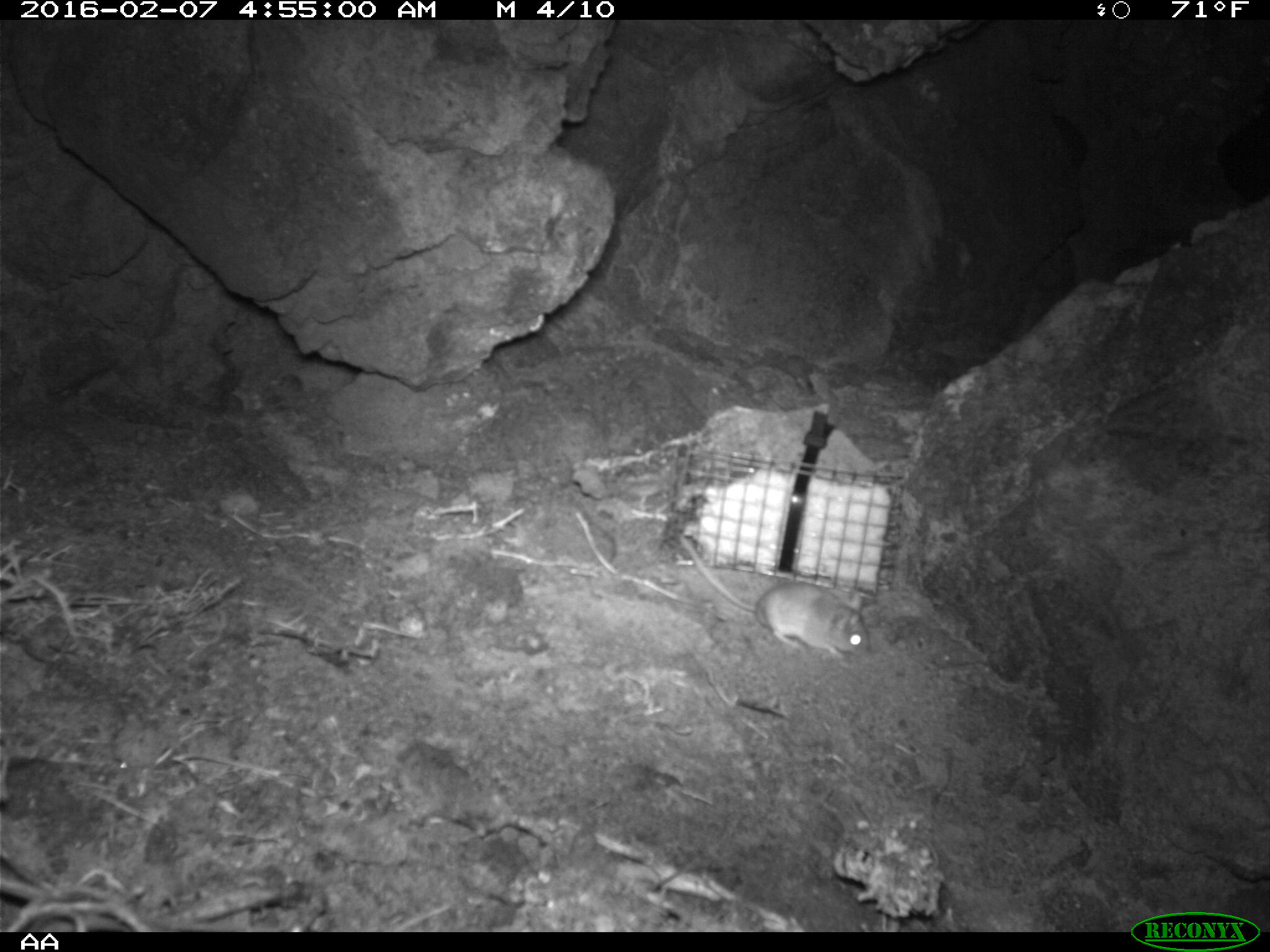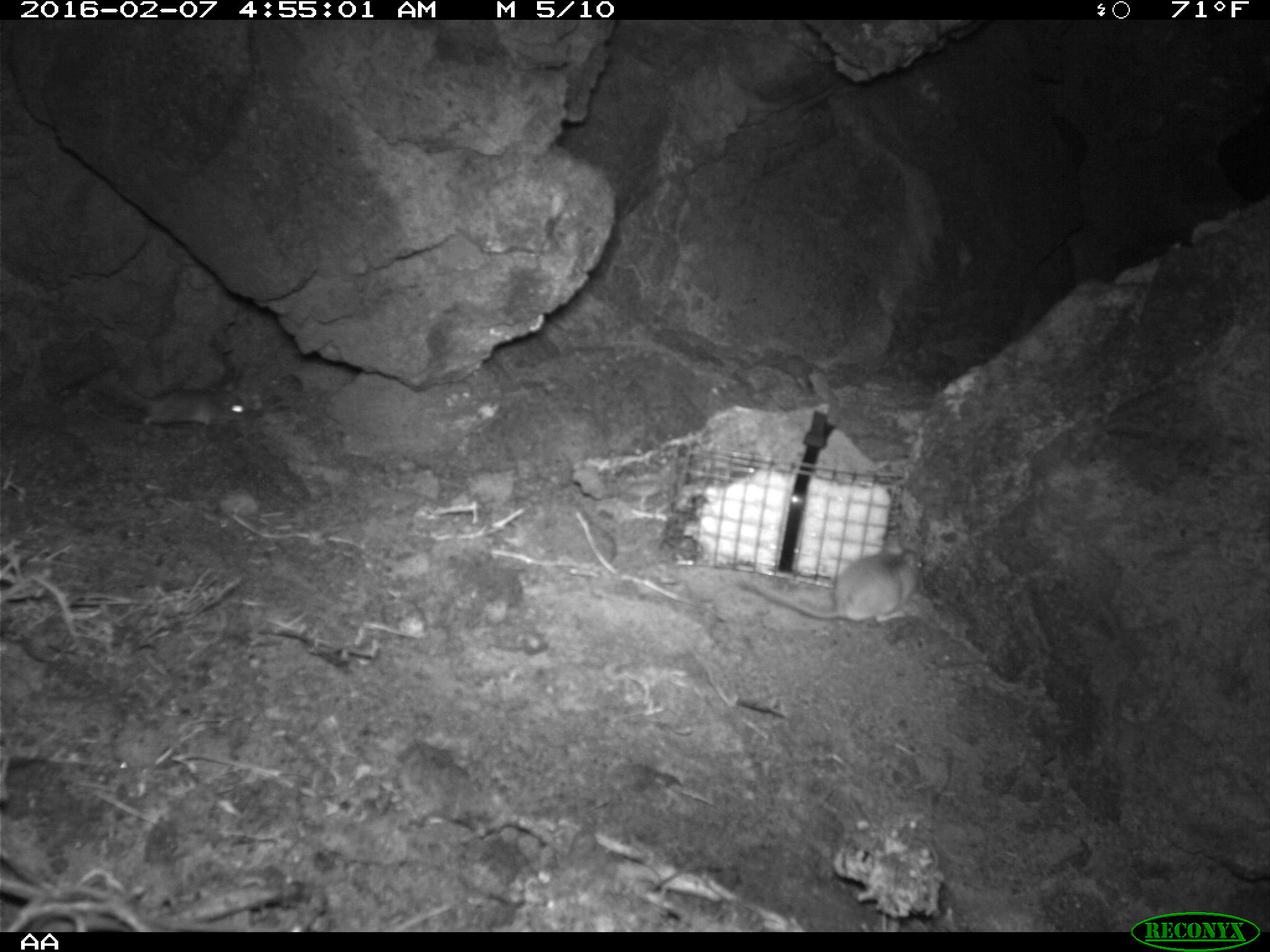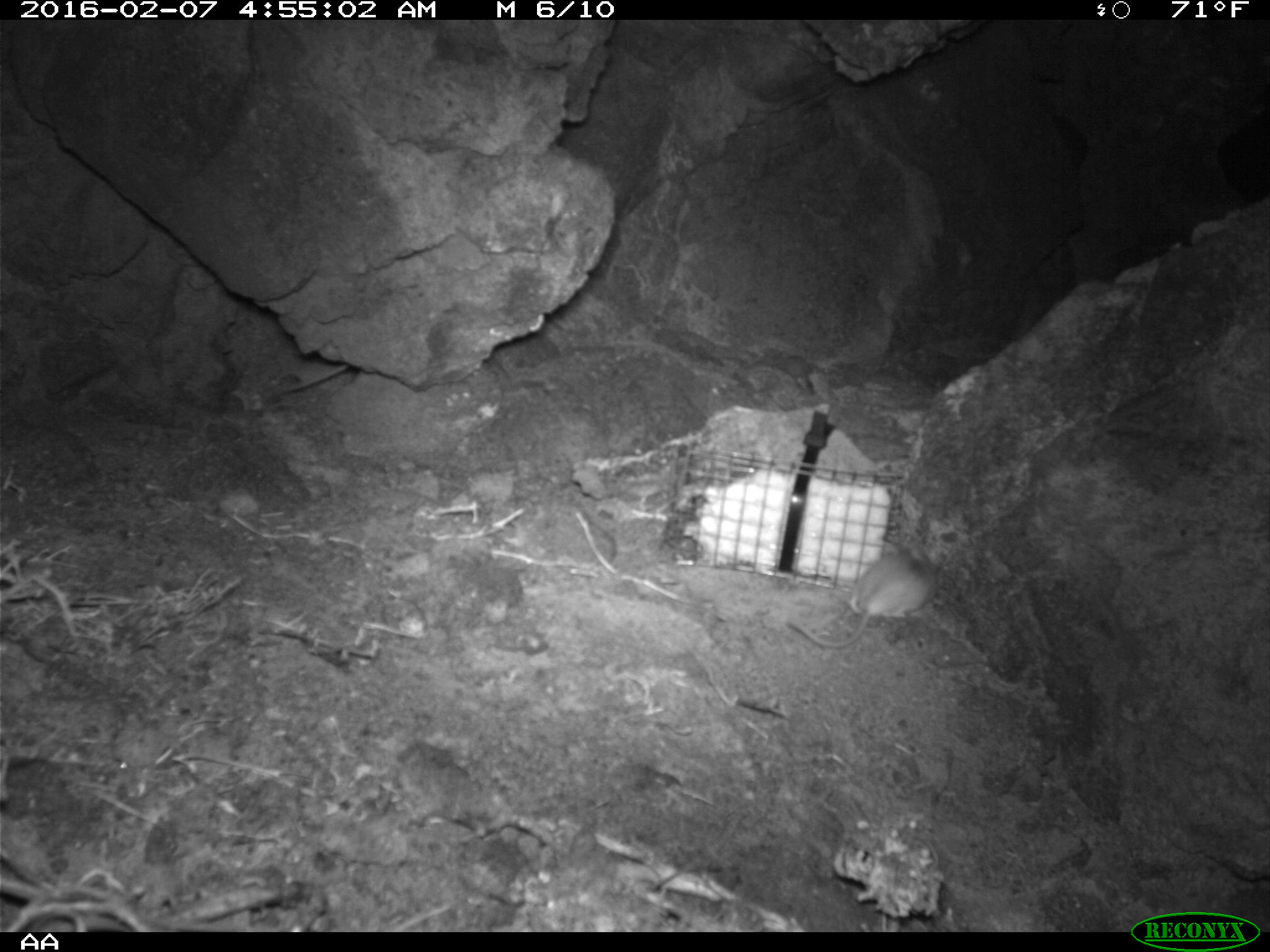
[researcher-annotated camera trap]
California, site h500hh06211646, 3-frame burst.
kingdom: Animalia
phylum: Chordata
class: Mammalia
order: Rodentia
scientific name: Rodentia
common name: rodent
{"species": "rodent (Rodentia)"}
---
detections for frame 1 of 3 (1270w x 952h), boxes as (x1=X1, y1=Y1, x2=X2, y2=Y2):
rodent: (x1=680, y1=535, x2=869, y2=669)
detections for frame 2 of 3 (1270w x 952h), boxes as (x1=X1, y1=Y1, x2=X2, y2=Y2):
rodent: (x1=743, y1=543, x2=925, y2=622); (x1=105, y1=368, x2=247, y2=426)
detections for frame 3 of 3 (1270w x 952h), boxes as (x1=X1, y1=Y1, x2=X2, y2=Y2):
rodent: (x1=784, y1=537, x2=941, y2=650)